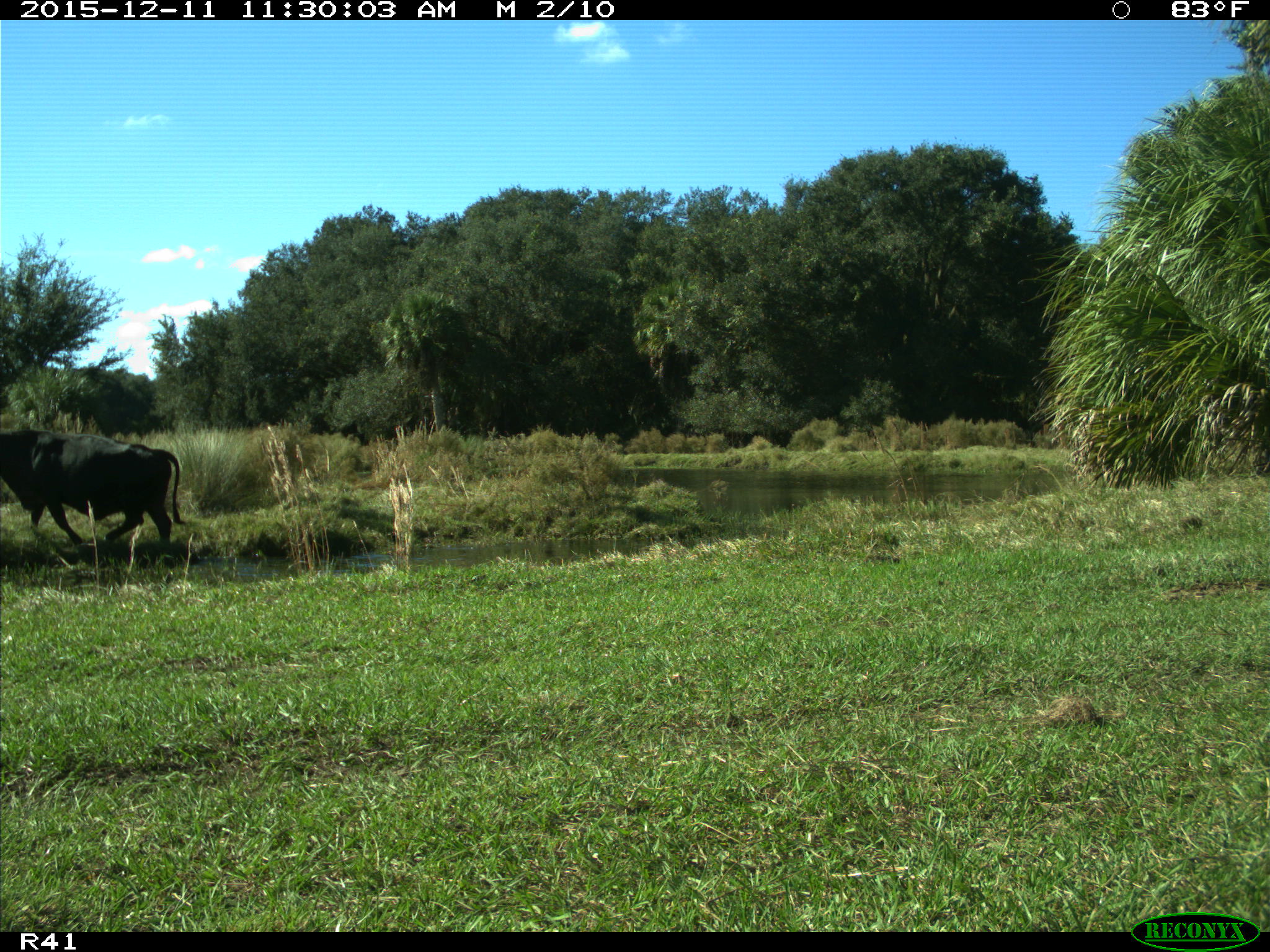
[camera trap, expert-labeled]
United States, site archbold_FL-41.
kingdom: Animalia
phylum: Chordata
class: Mammalia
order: Artiodactyla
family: Bovidae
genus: Bos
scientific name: Bos taurus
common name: domestic cow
Bos taurus (domestic cow).